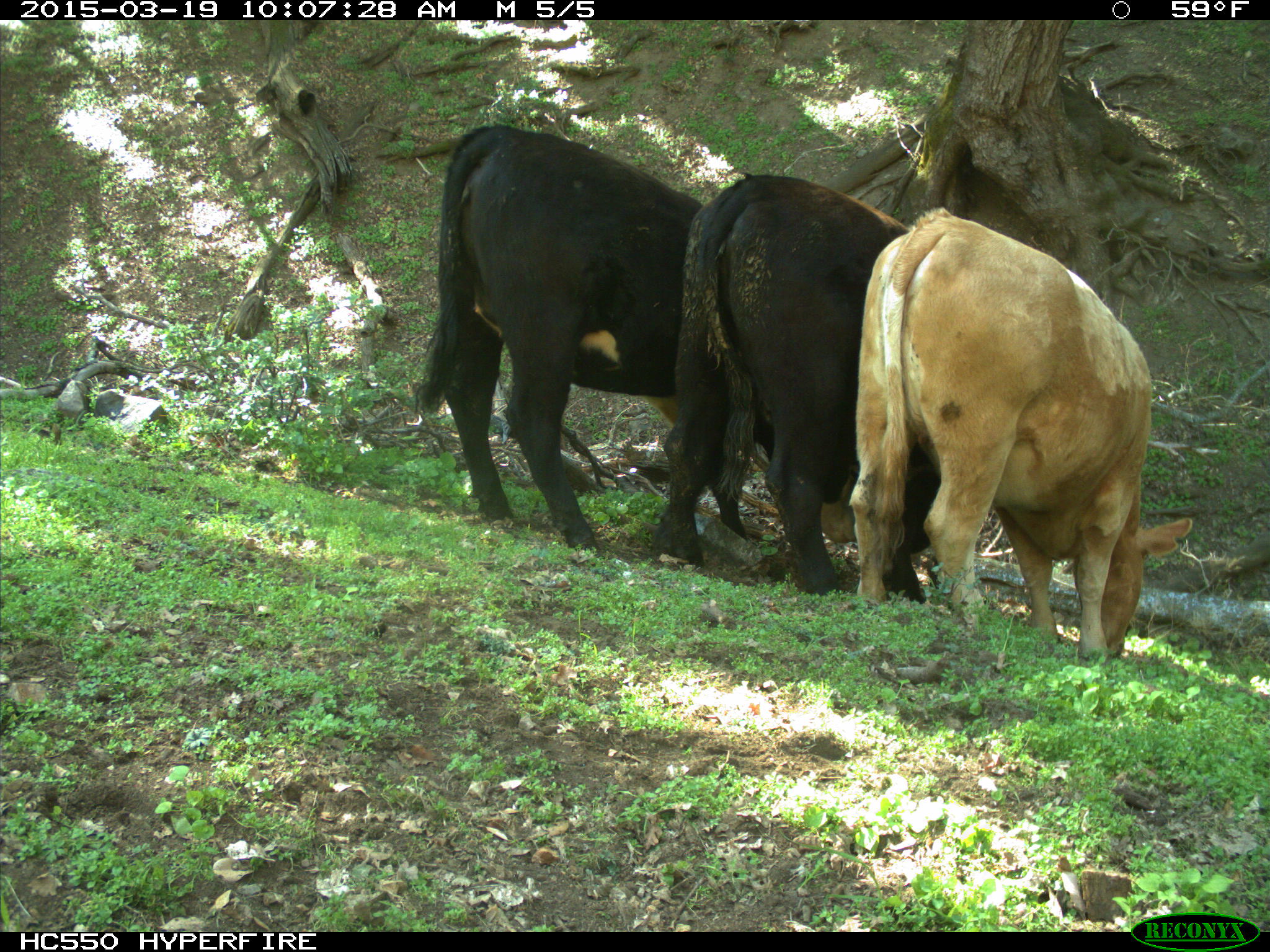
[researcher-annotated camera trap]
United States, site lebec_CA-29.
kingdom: Animalia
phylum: Chordata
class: Mammalia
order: Artiodactyla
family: Bovidae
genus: Bos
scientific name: Bos taurus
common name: domestic cow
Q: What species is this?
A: Bos taurus (domestic cow).